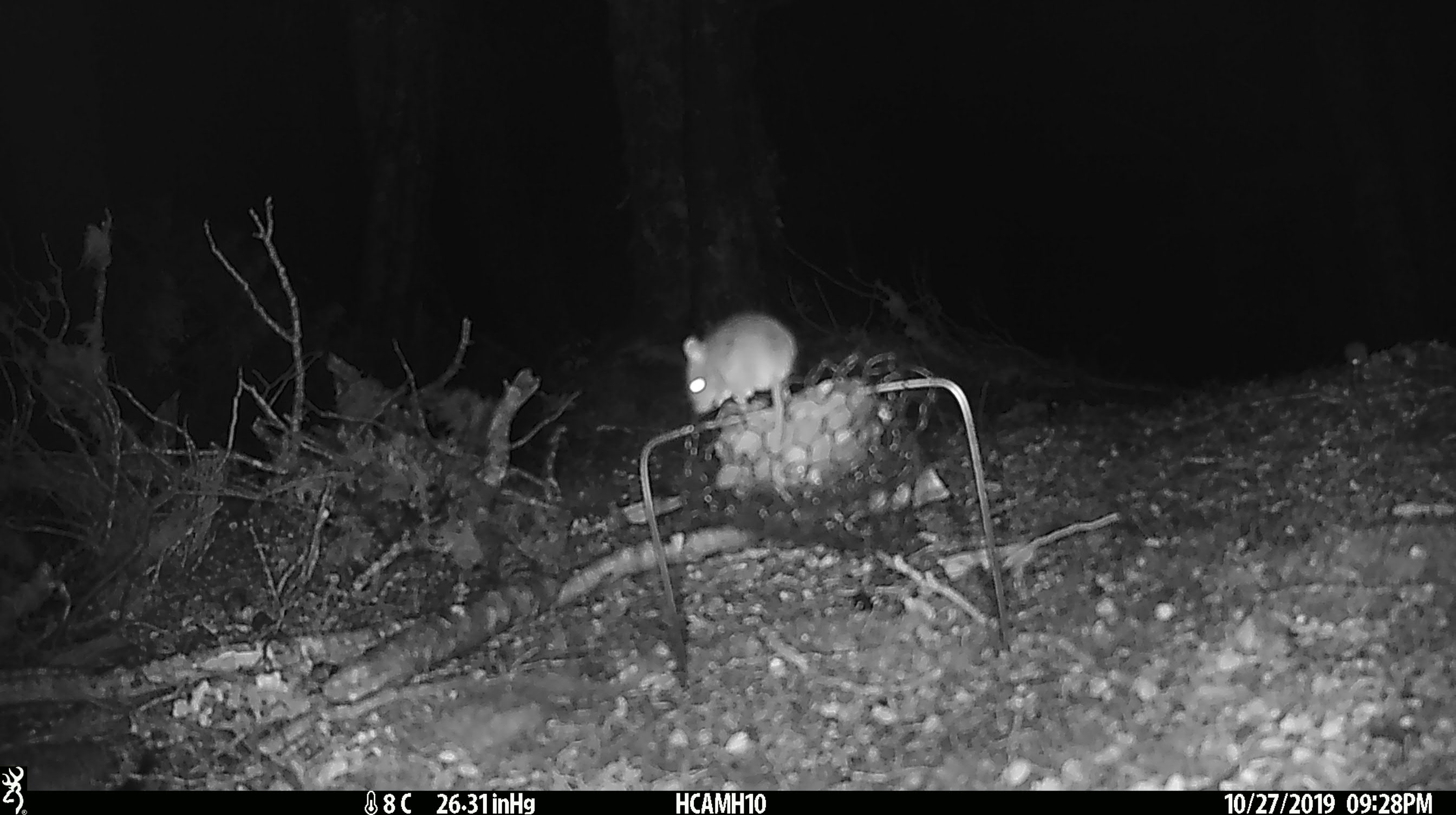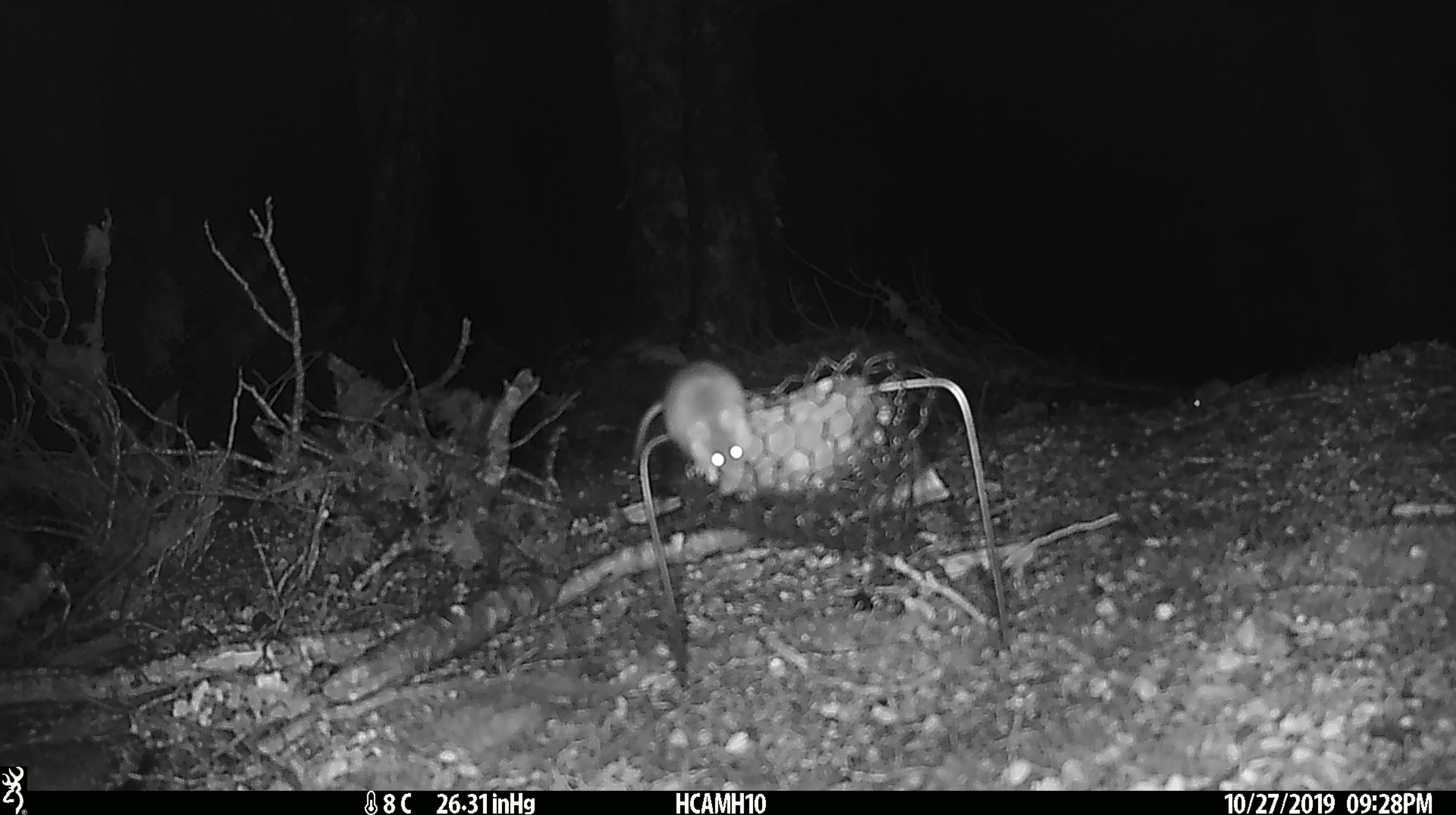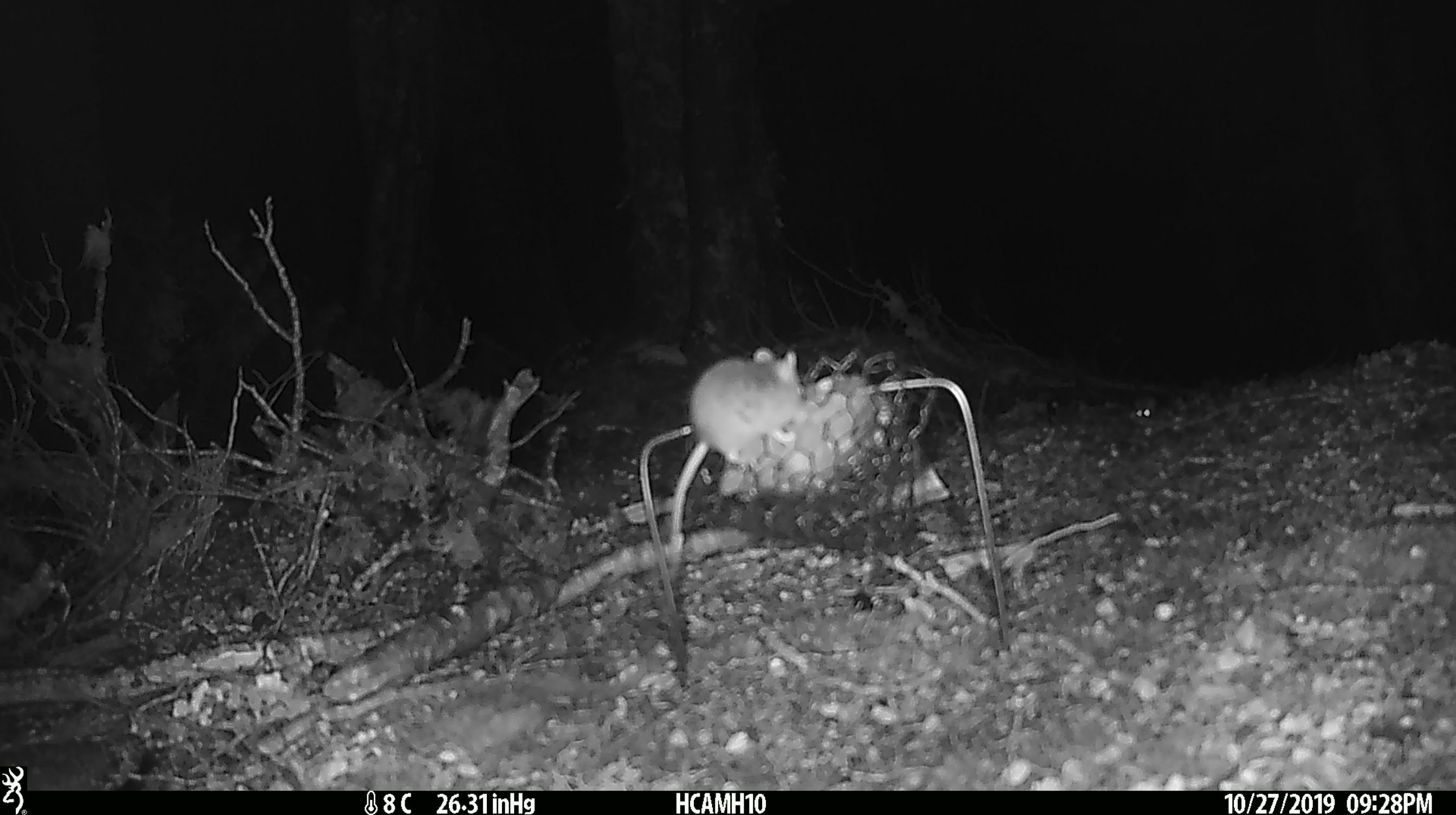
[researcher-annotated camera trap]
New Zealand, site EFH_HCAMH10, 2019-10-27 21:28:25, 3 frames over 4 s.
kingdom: Animalia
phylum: Chordata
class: Mammalia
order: Rodentia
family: Muridae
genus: Mus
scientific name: Mus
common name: mouse